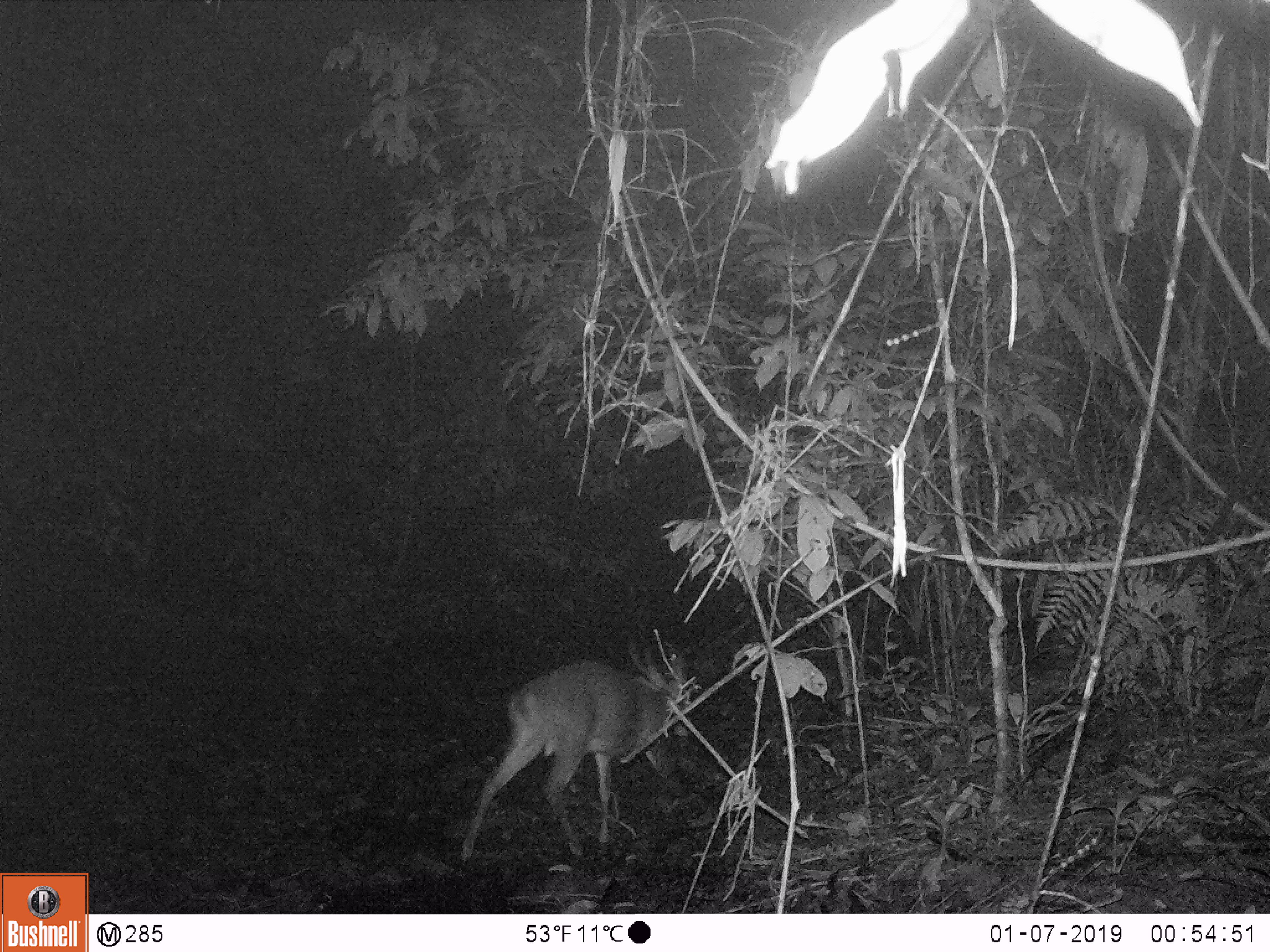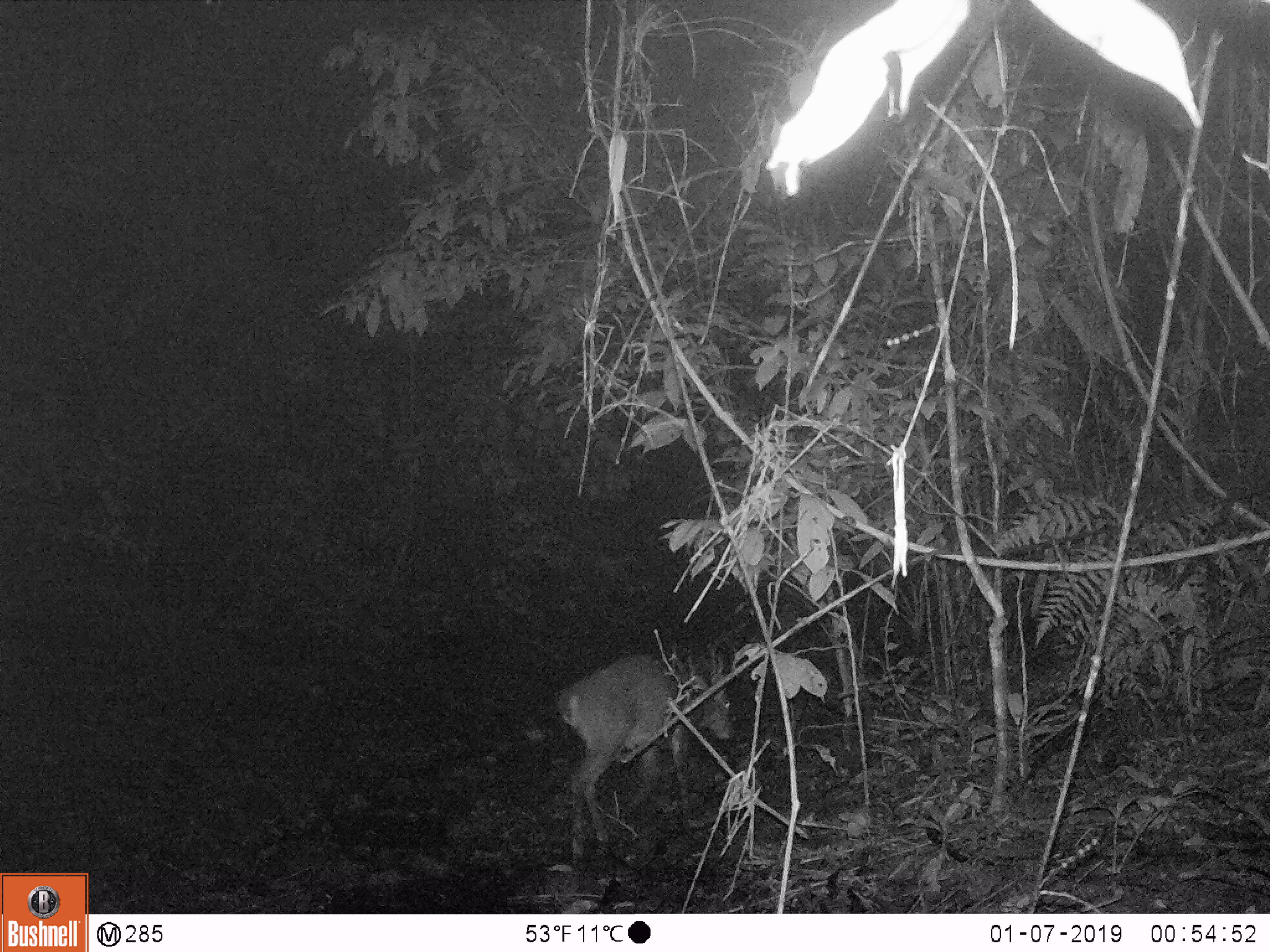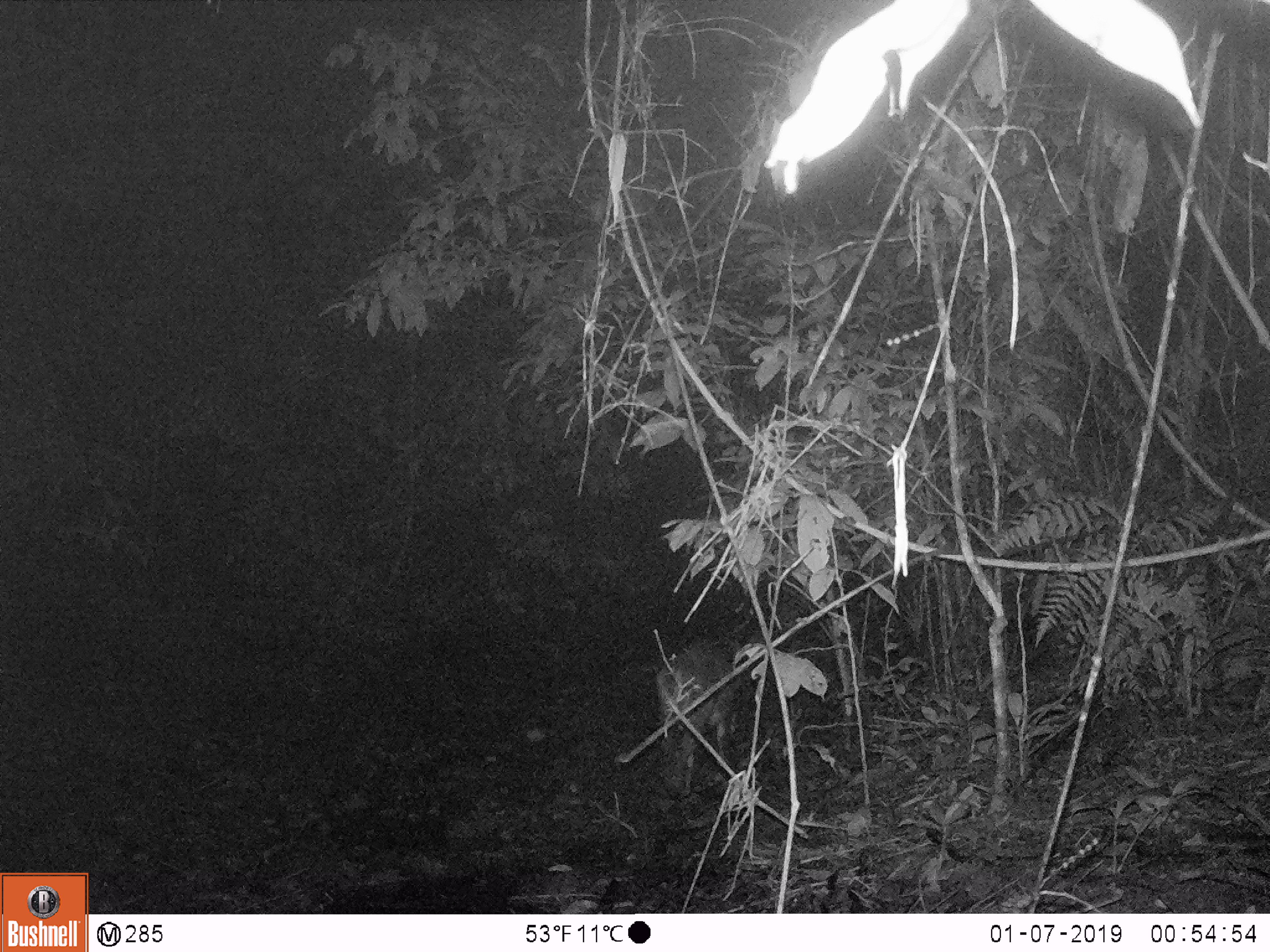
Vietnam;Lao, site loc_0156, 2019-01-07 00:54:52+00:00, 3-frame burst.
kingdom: Animalia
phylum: Chordata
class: Mammalia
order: Artiodactyla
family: Cervidae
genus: Muntiacus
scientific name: Muntiacus vuquangensis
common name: large-antlered muntjac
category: large antlered muntjac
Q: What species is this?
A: Large antlered muntjac (large-antlered muntjac) (Muntiacus vuquangensis).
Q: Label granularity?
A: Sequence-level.